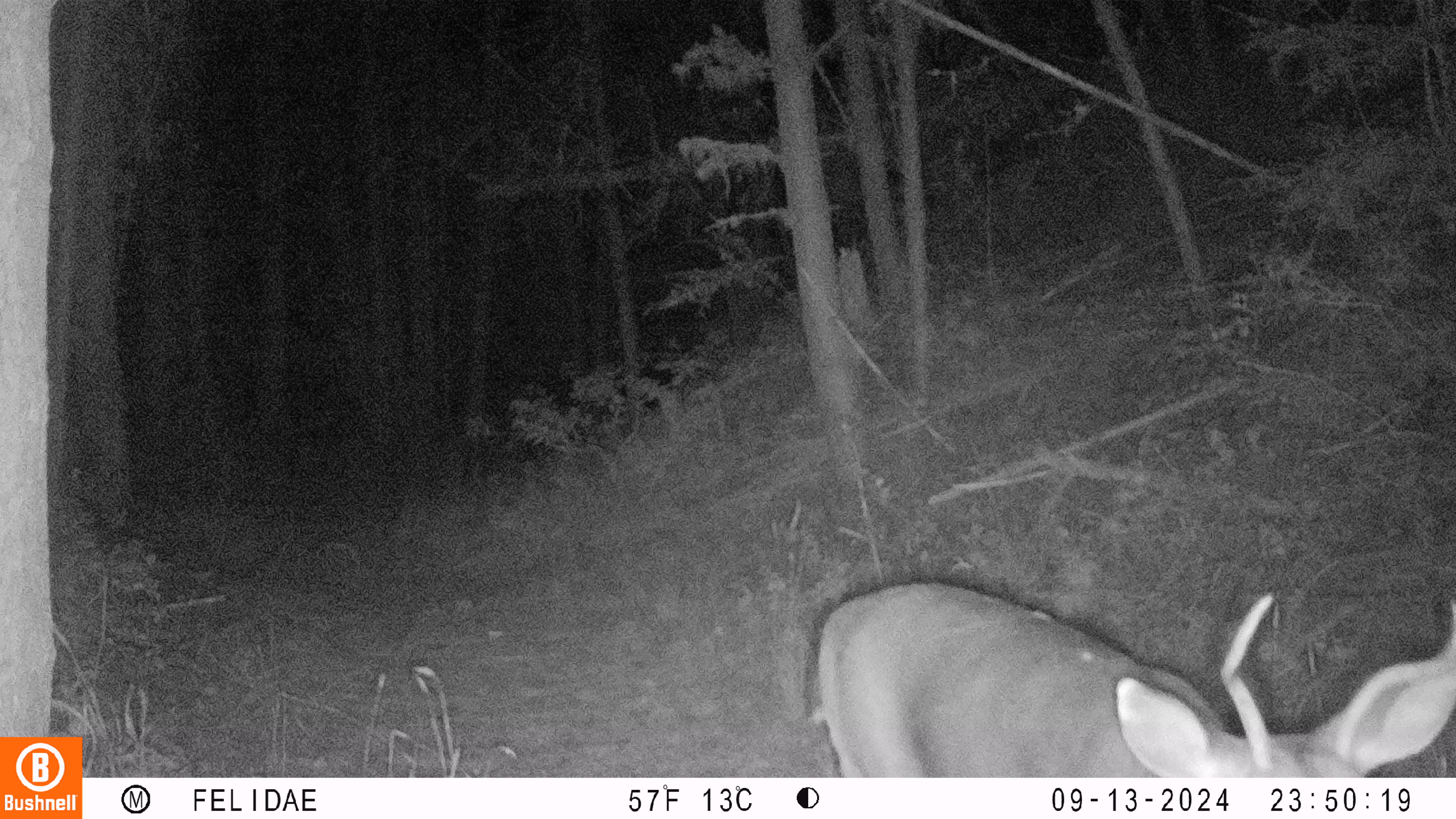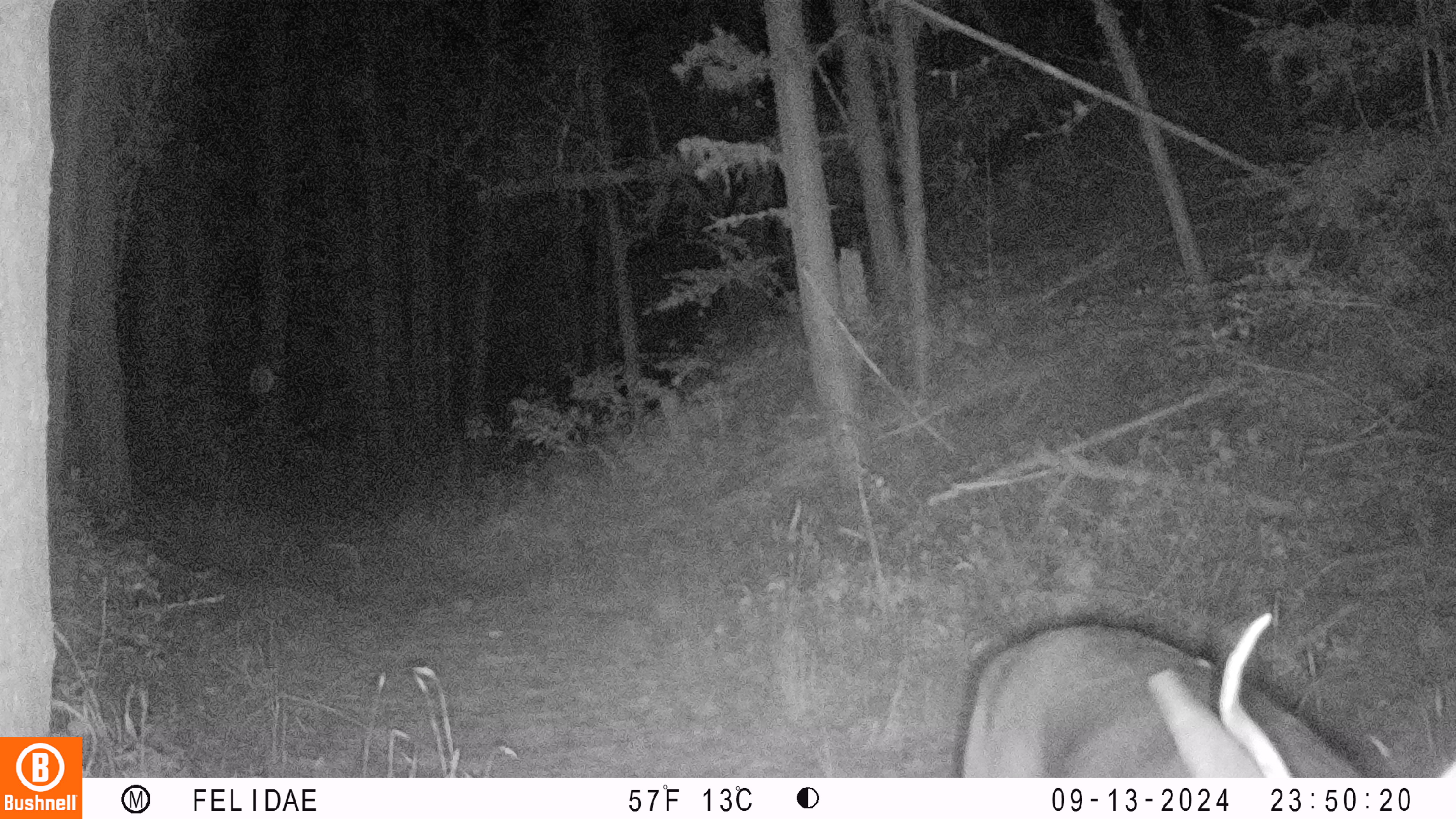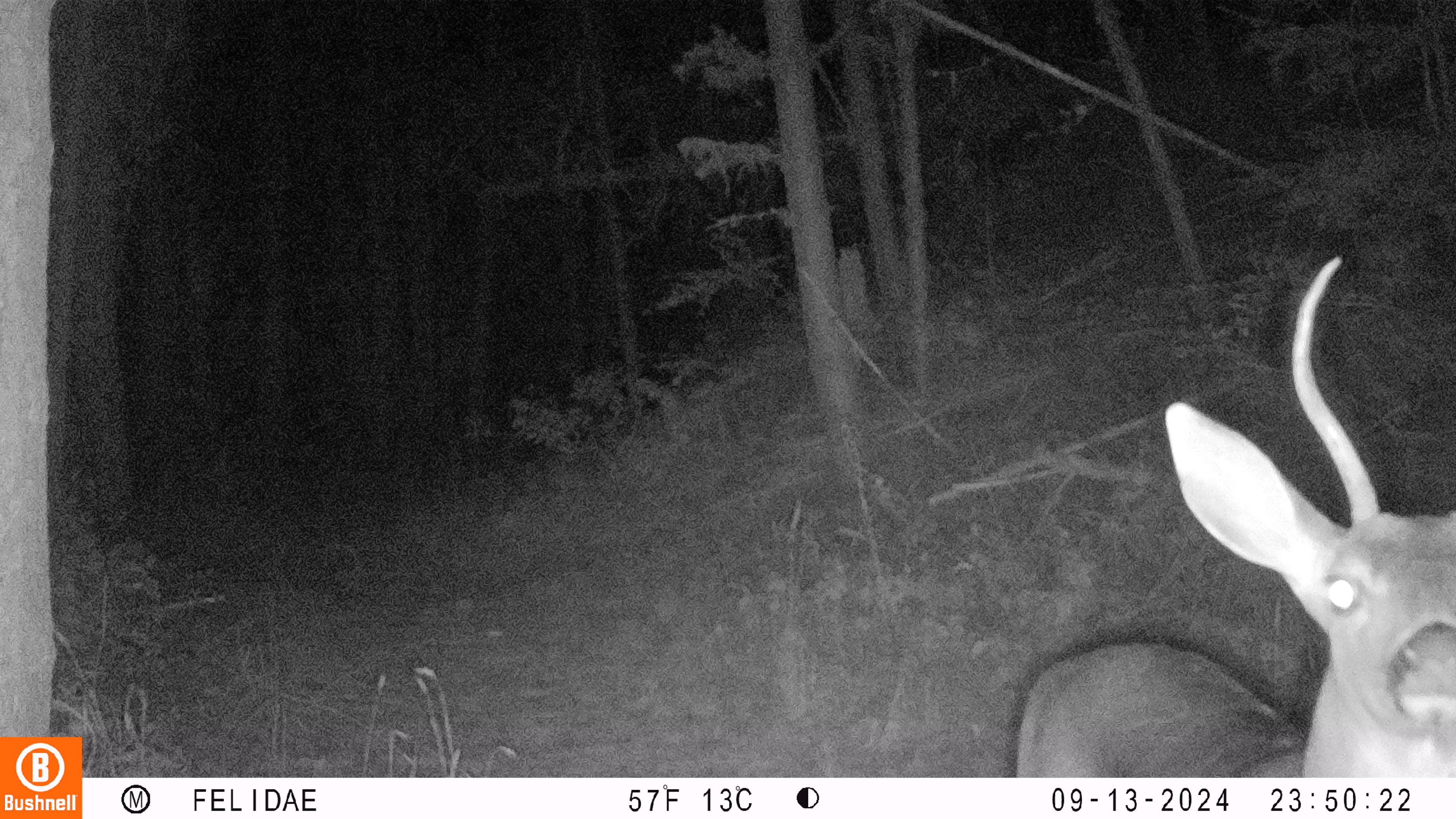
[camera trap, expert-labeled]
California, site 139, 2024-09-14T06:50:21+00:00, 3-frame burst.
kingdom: Animalia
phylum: Chordata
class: Mammalia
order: Artiodactyla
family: Cervidae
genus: Odocoileus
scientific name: Odocoileus hemionus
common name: mule deer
Mule deer (Odocoileus hemionus).